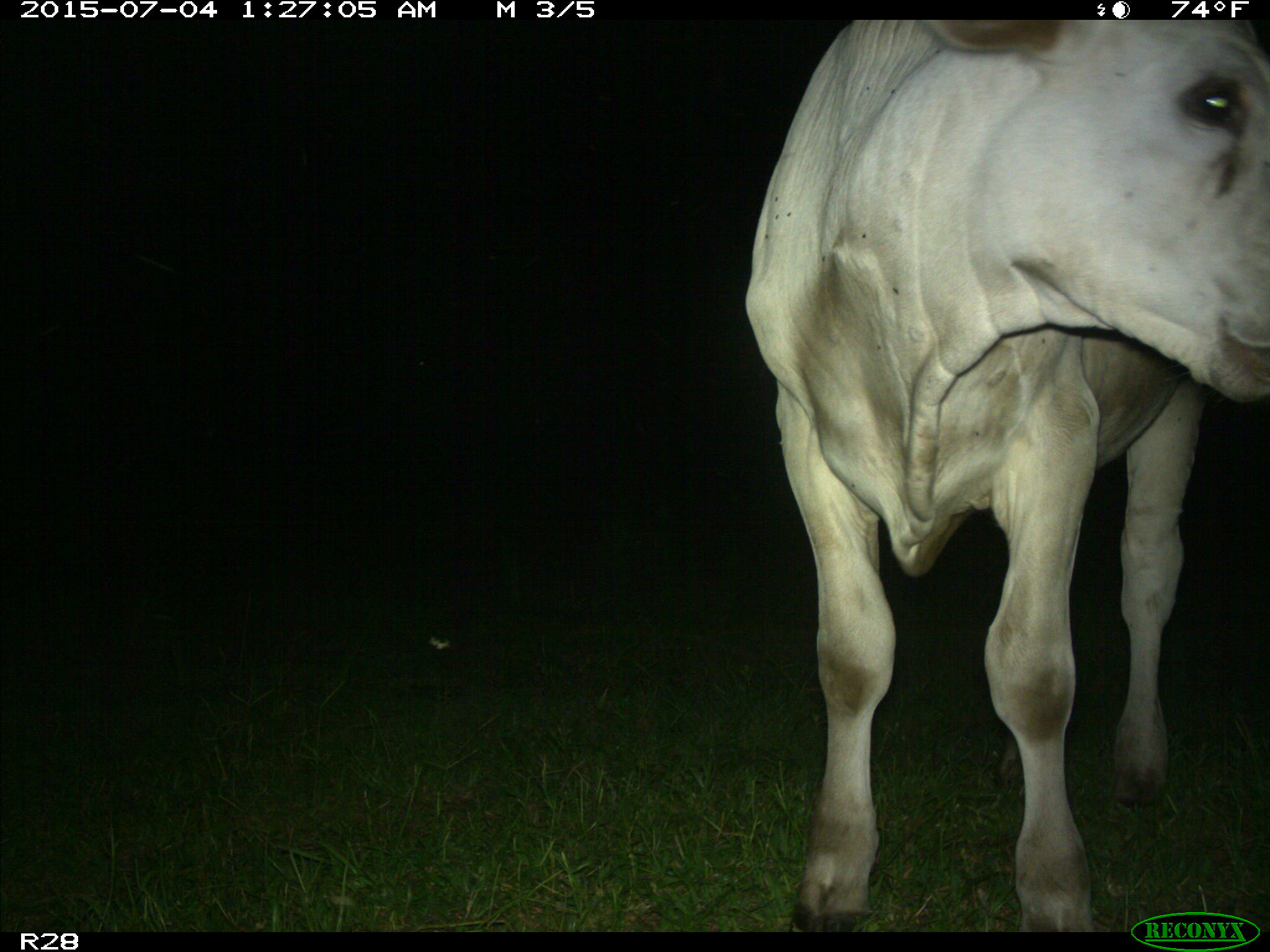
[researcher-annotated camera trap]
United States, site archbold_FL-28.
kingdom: Animalia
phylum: Chordata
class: Mammalia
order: Artiodactyla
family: Bovidae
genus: Bos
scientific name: Bos taurus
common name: domestic cow